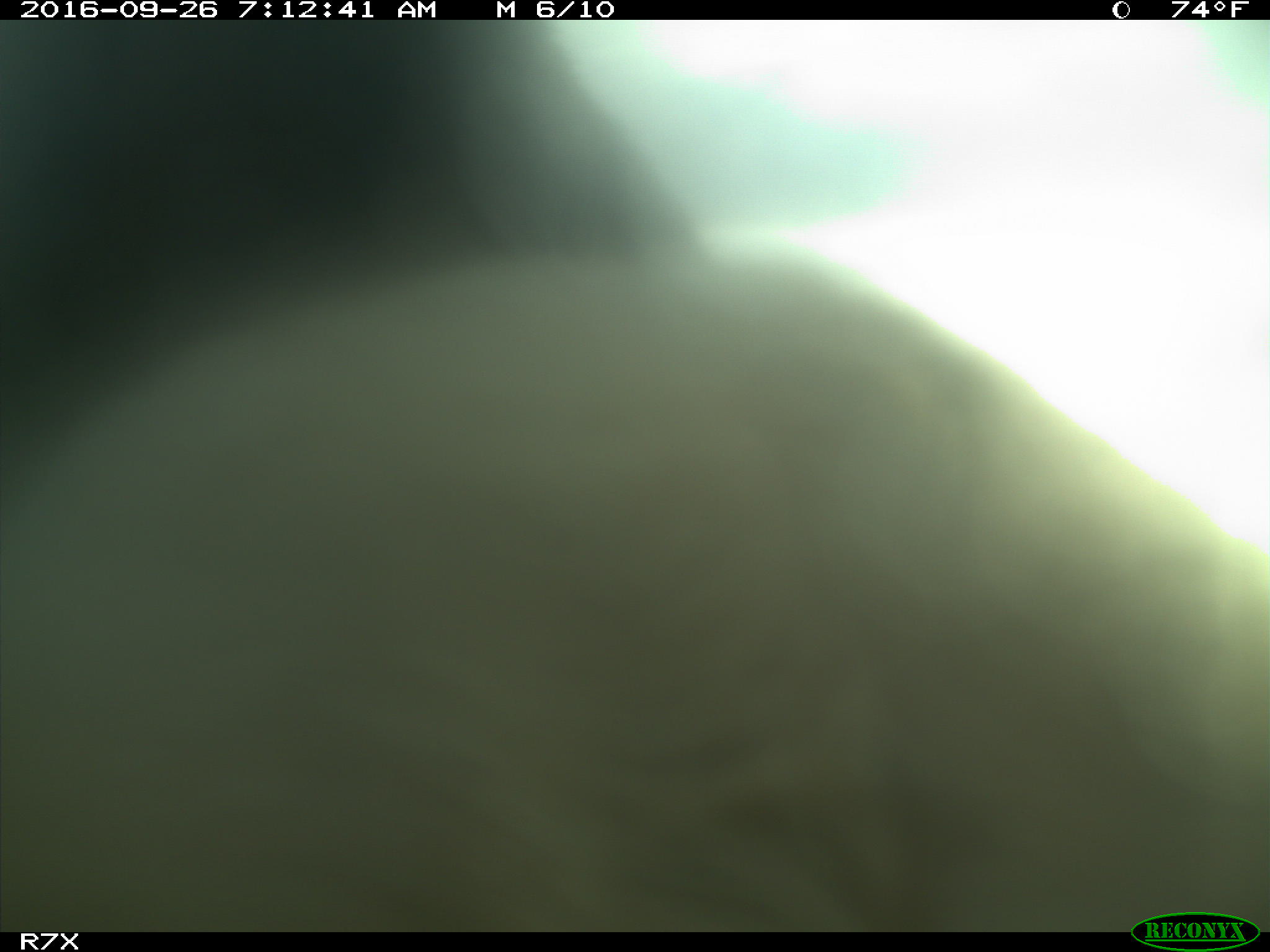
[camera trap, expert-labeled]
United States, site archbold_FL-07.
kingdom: Animalia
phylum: Chordata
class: Mammalia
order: Artiodactyla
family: Bovidae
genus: Bos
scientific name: Bos taurus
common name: domestic cow